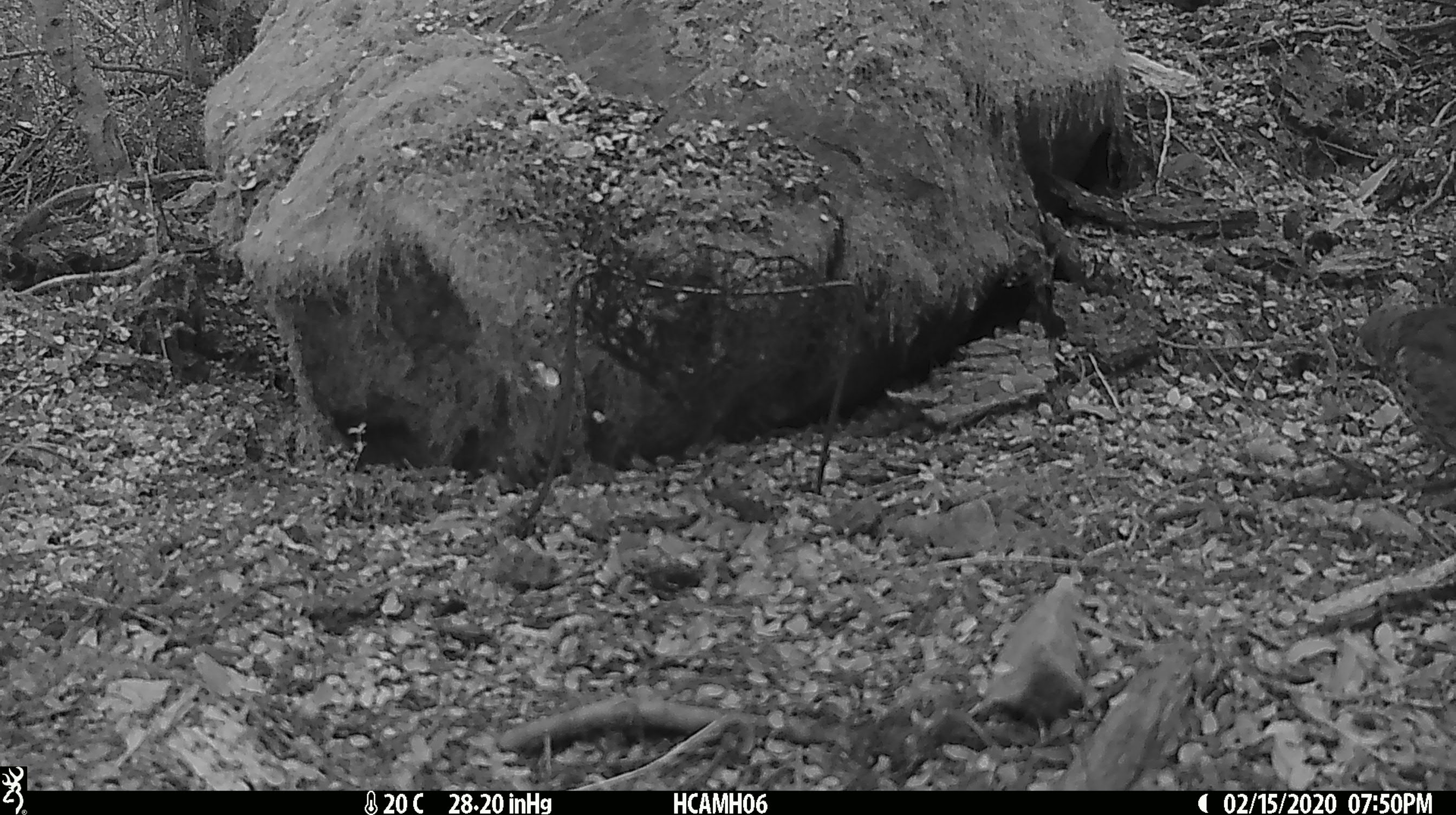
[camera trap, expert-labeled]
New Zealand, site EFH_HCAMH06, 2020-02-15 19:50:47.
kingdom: Animalia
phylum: Chordata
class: Aves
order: Passeriformes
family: Turdidae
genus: Turdus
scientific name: Turdus philomelos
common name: song thrush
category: thrush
Thrush (song thrush) (Turdus philomelos).